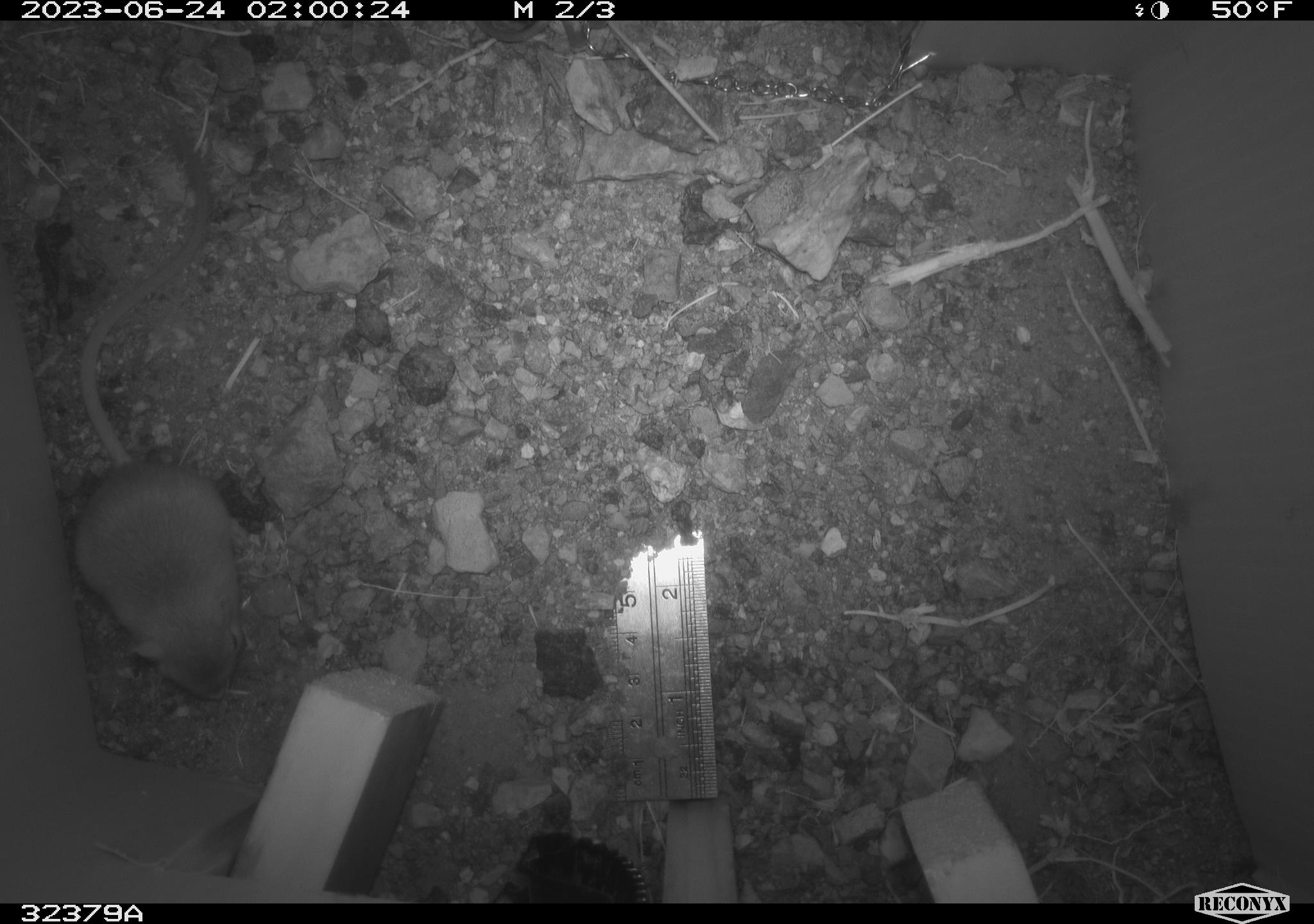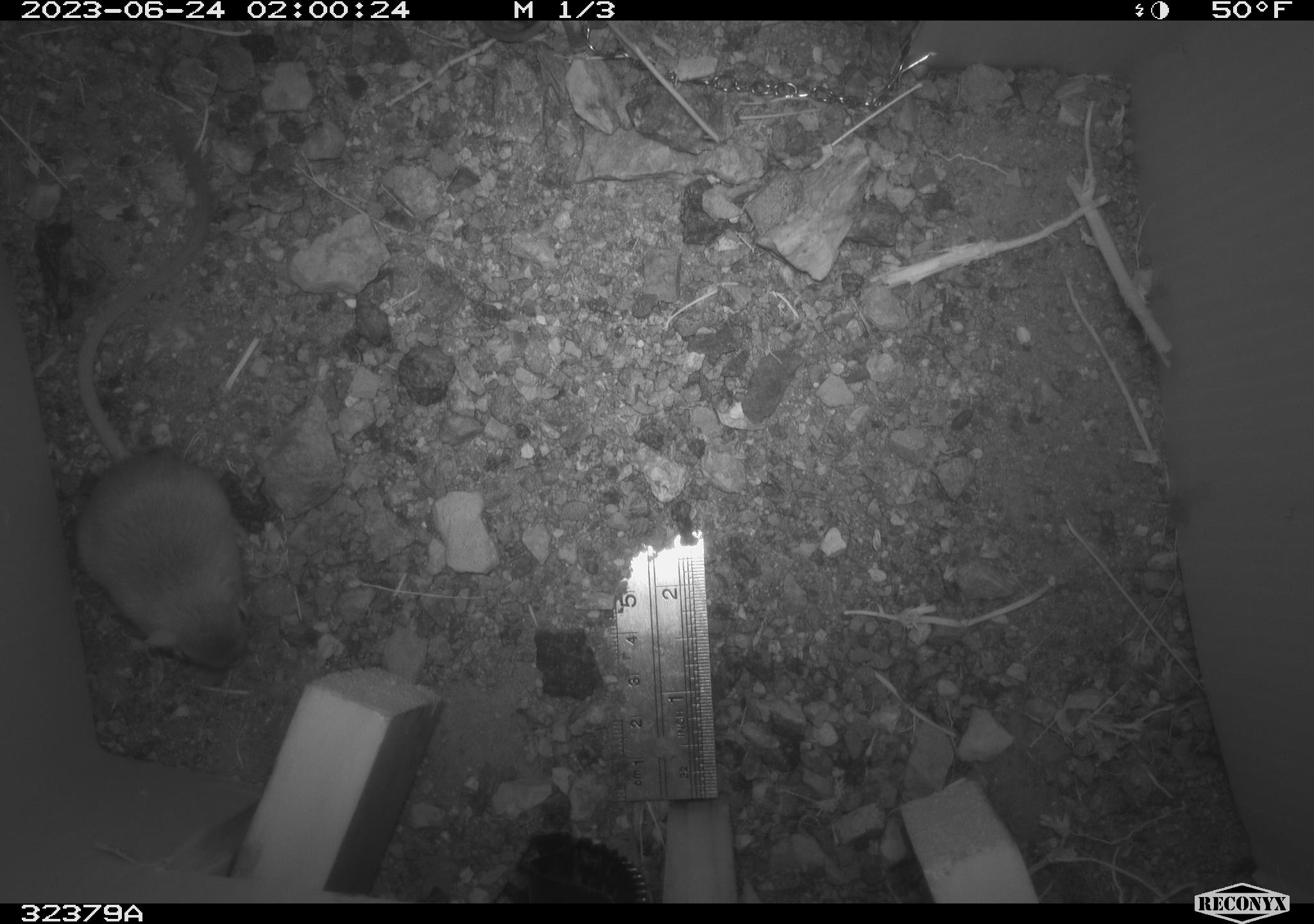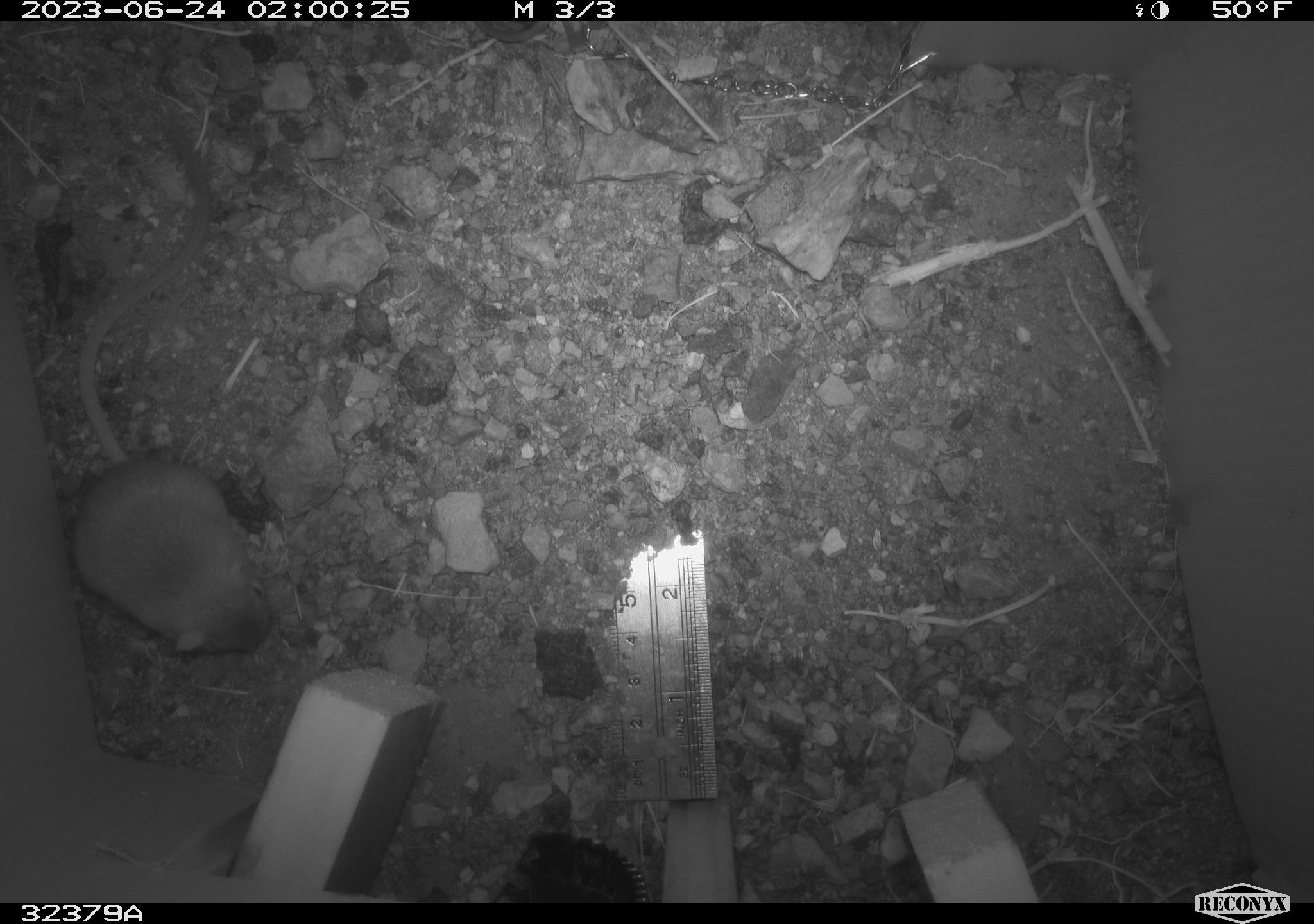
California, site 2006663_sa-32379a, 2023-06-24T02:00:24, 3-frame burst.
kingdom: Animalia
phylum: Chordata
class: Mammalia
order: Rodentia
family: Heteromyidae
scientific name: Heteromyidae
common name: kangaroo rats and pocket mice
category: heteromyidae family